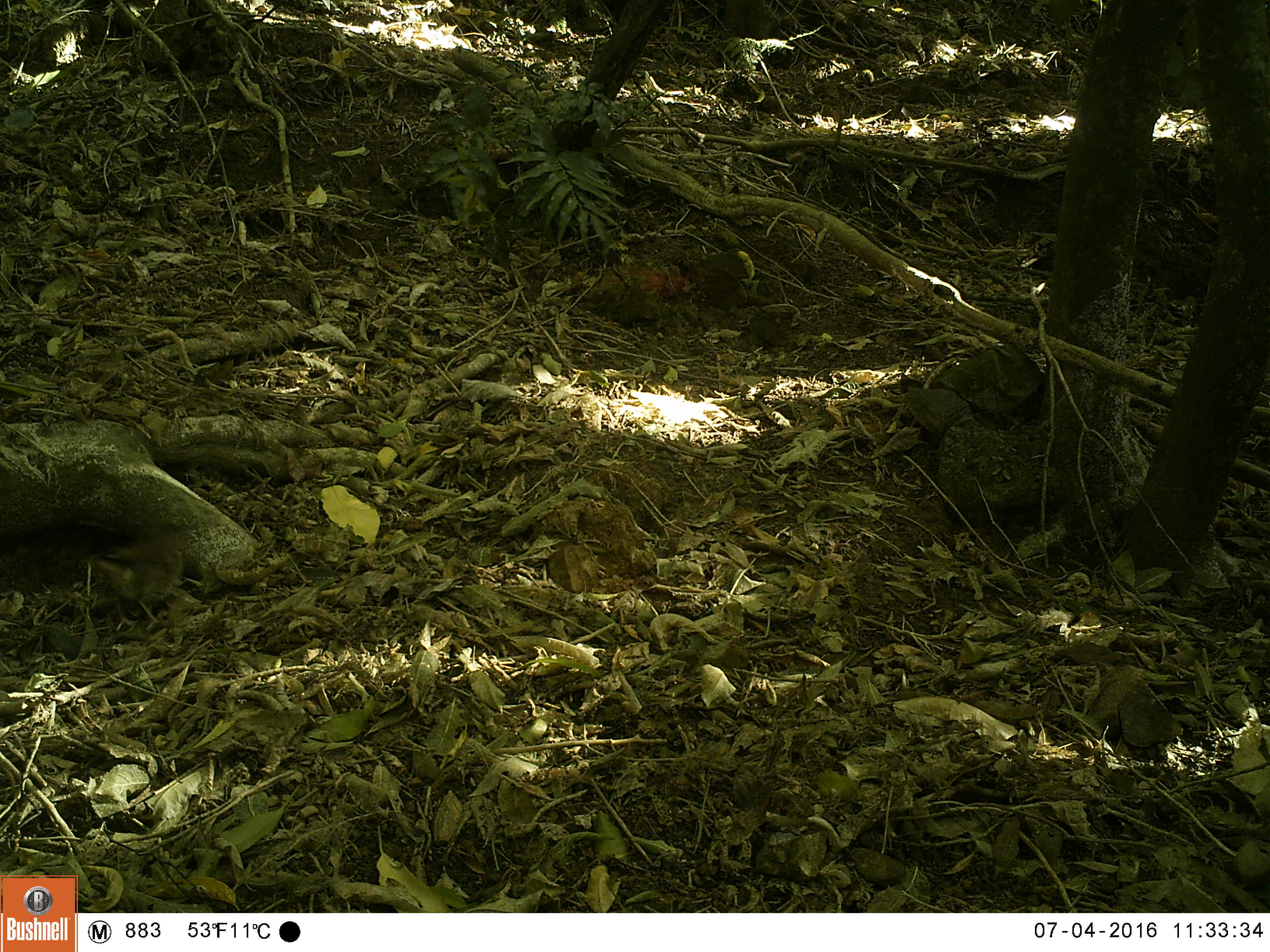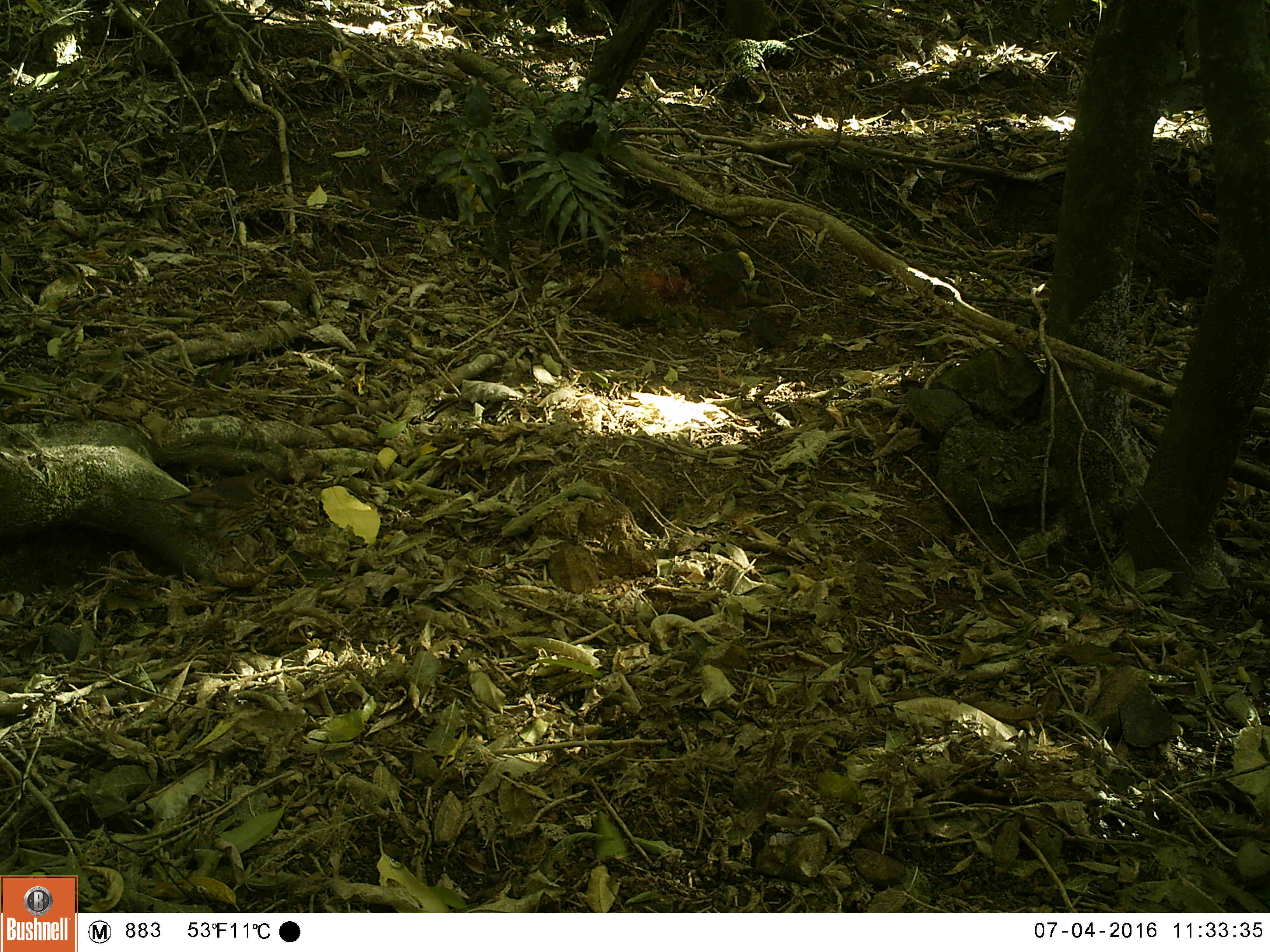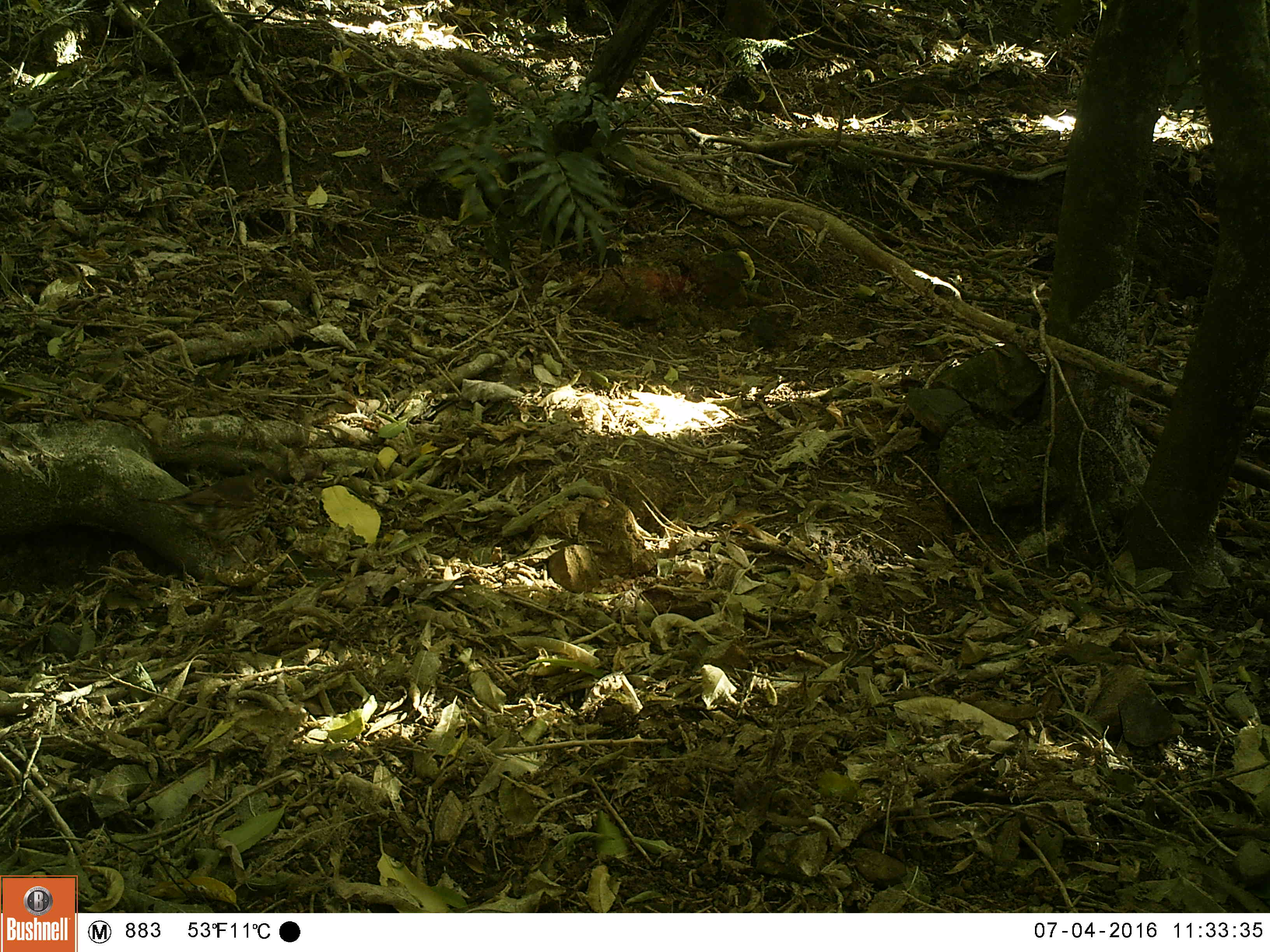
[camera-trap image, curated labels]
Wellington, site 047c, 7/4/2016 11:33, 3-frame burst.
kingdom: Animalia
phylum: Chordata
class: Aves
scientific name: Aves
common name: bird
Bird (Aves).